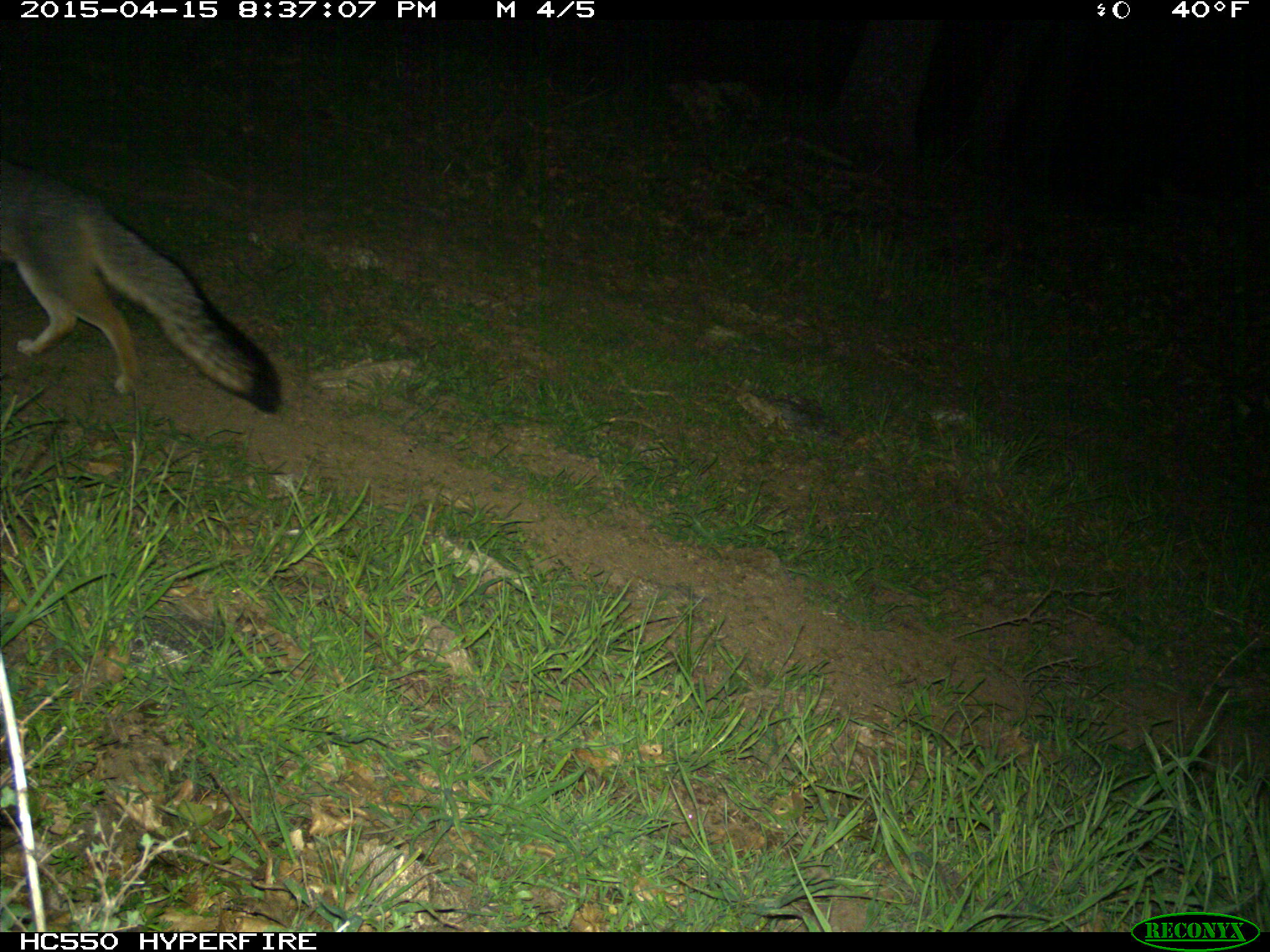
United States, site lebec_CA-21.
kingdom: Animalia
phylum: Chordata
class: Mammalia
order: Carnivora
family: Canidae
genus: Urocyon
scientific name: Urocyon cinereoargenteus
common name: gray fox